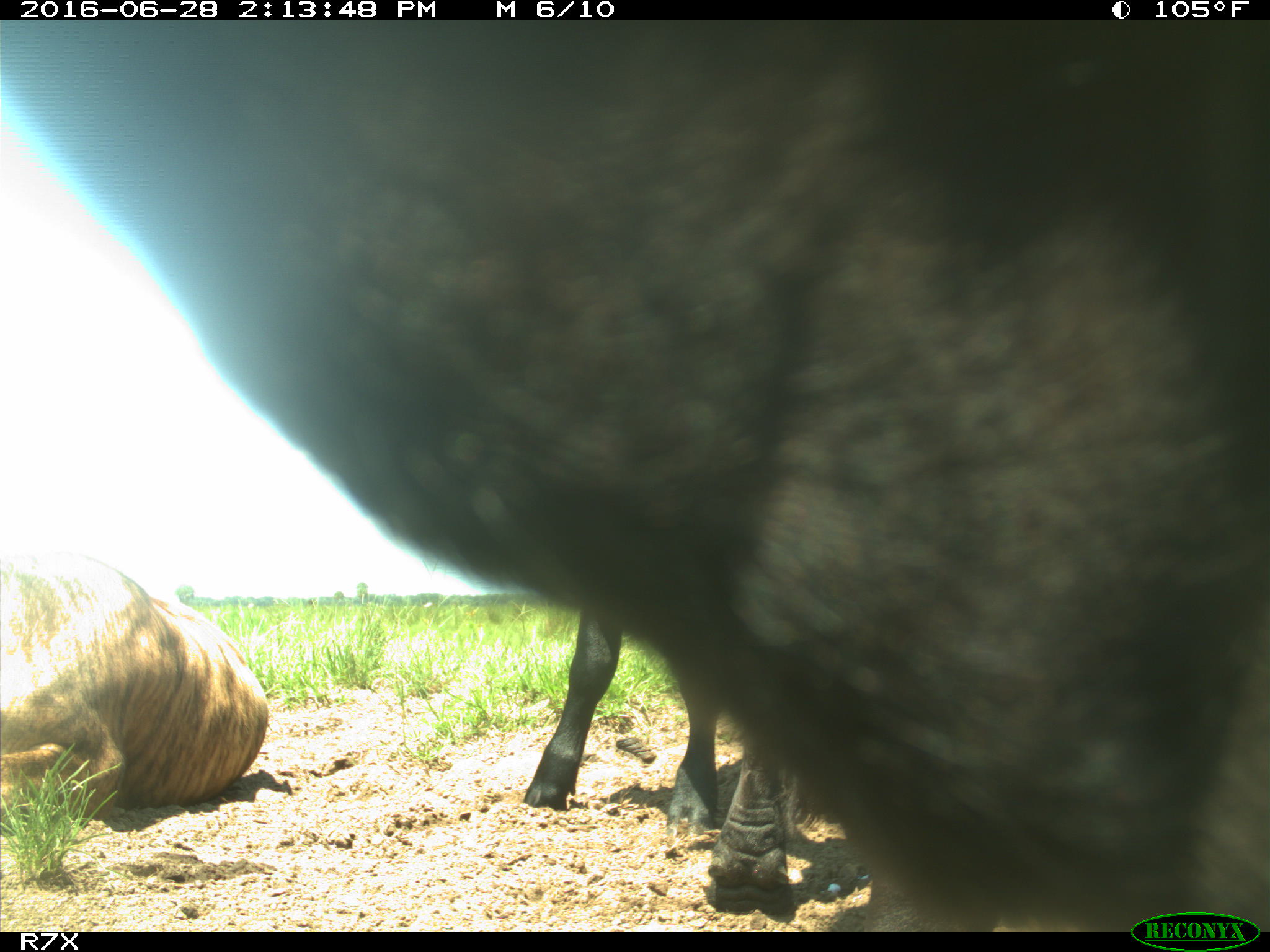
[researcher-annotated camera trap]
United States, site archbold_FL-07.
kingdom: Animalia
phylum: Chordata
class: Mammalia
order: Artiodactyla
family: Bovidae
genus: Bos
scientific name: Bos taurus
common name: domestic cow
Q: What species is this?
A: Bos taurus (domestic cow).